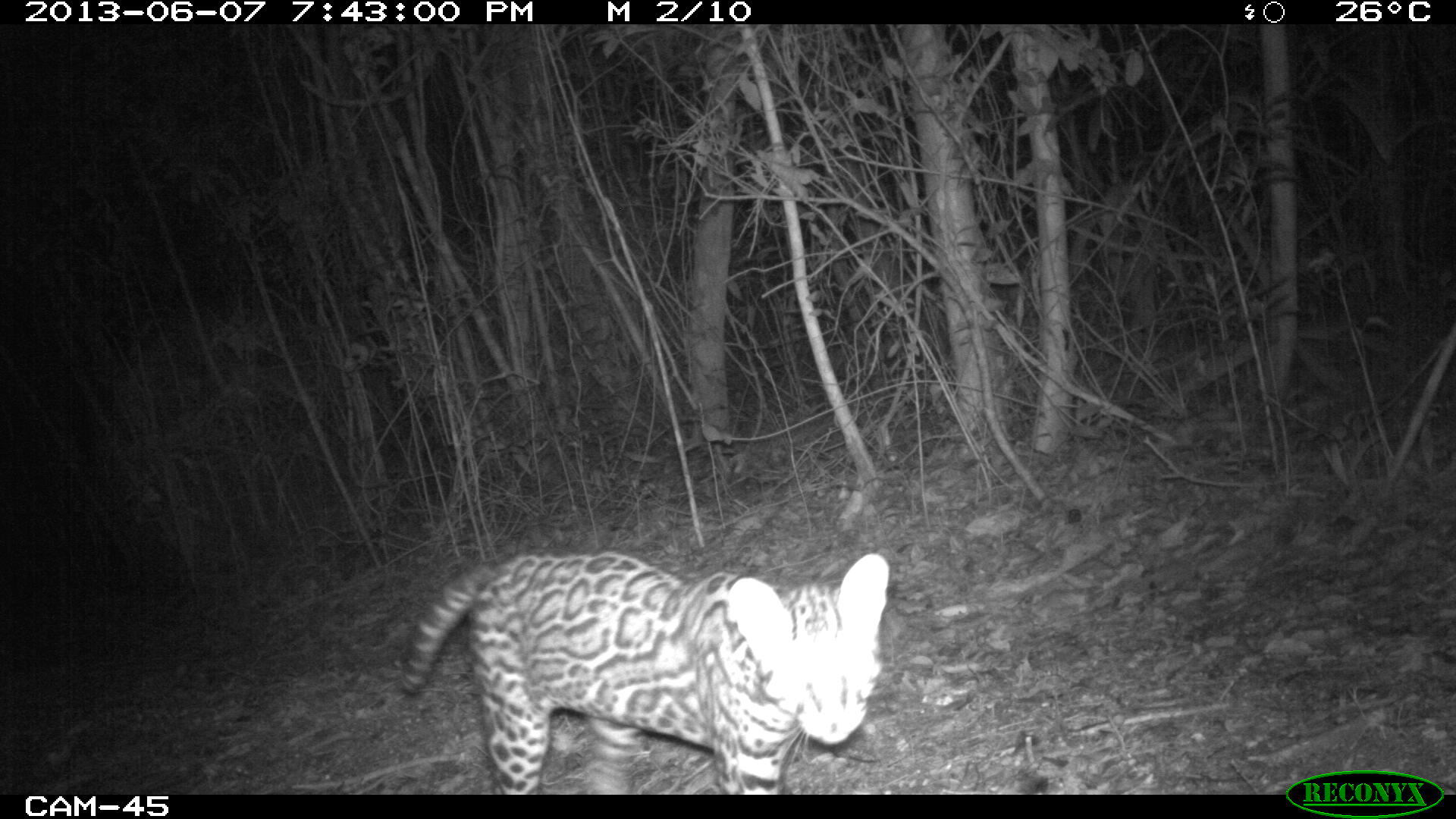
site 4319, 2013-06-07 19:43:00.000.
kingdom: Animalia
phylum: Chordata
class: Mammalia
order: Carnivora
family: Felidae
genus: Leopardus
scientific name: Leopardus pardalis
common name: ocelot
Leopardus pardalis (ocelot), count 1.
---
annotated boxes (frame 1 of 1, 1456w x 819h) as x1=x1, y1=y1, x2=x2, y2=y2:
leopardus pardalis: x1=397, y1=553, x2=887, y2=795